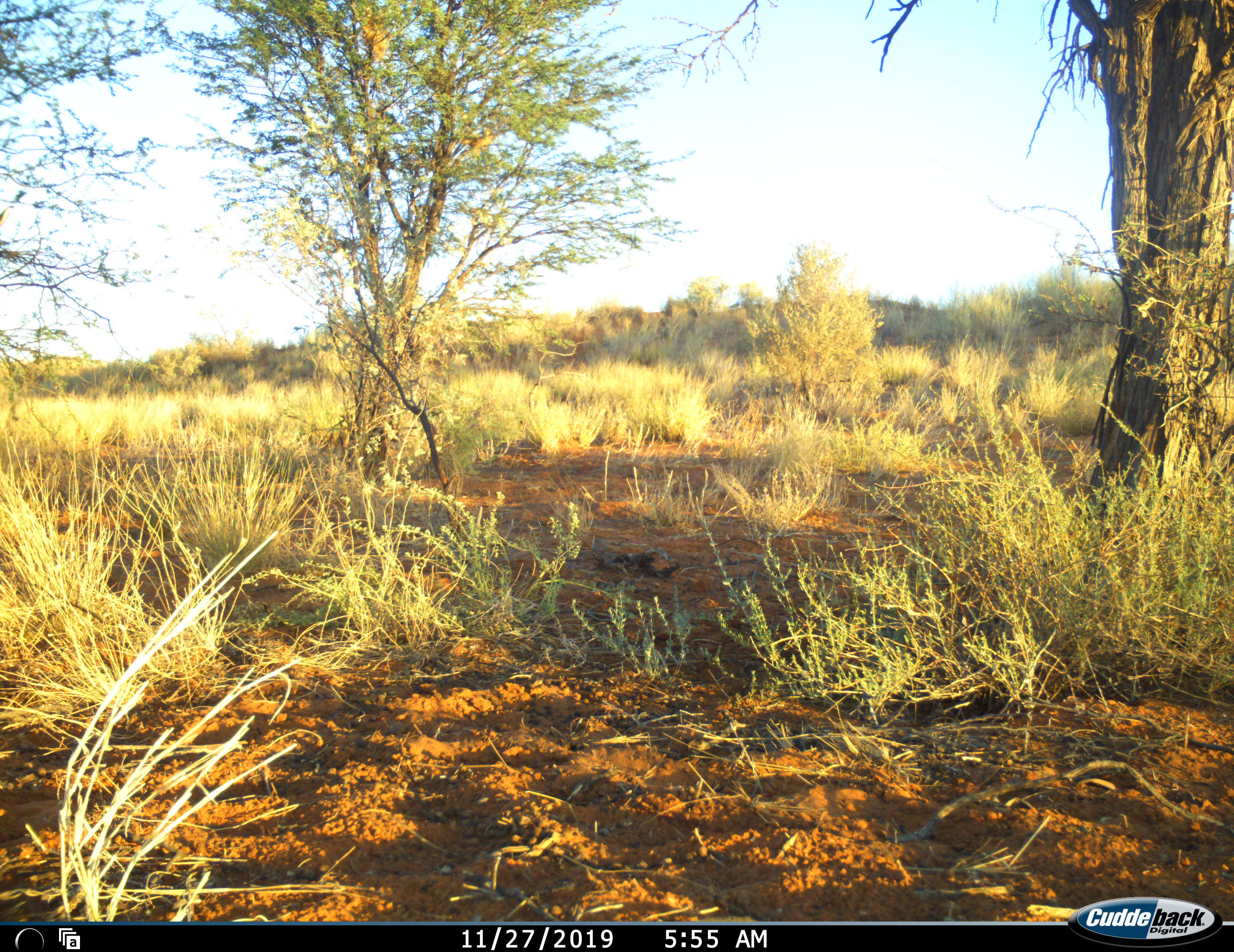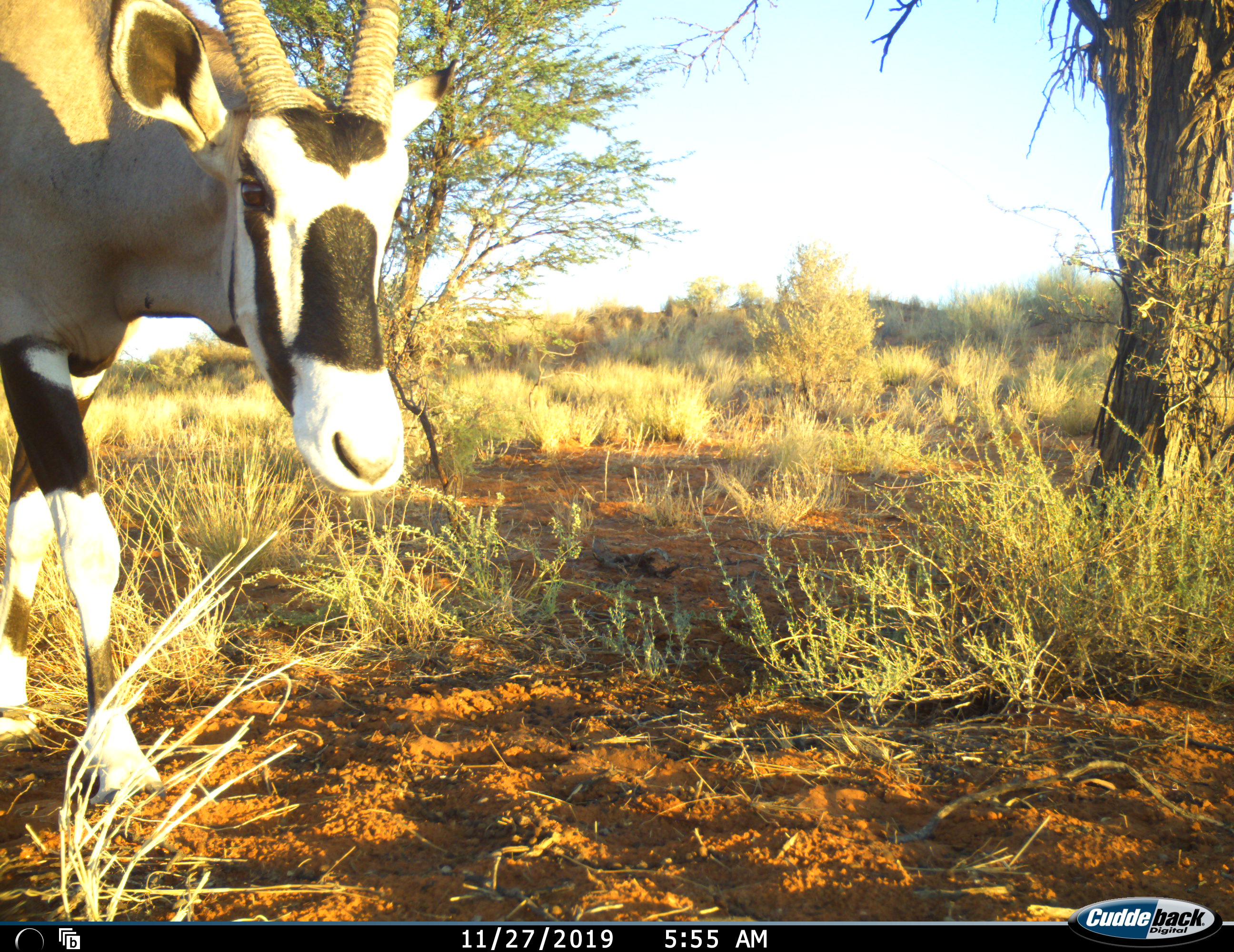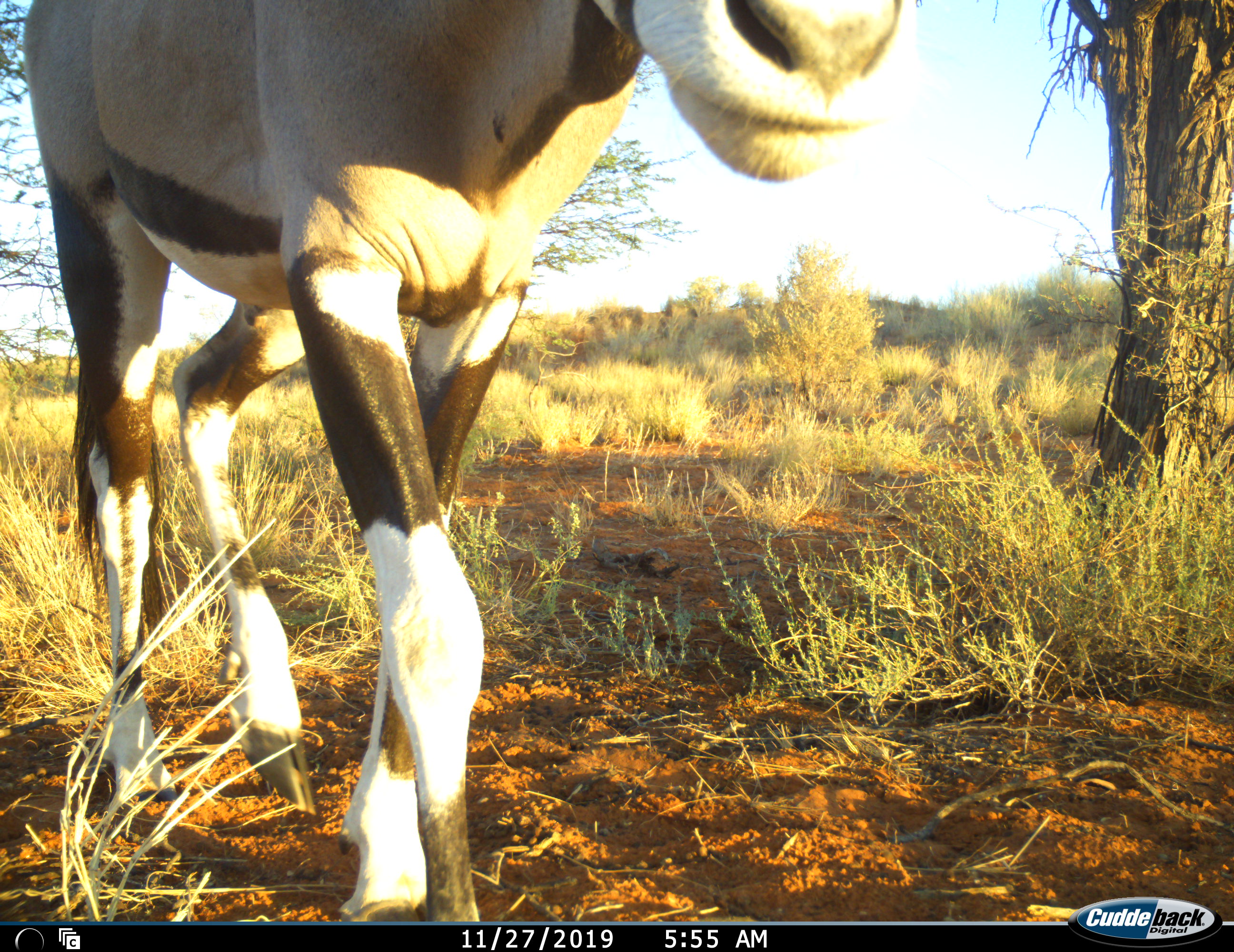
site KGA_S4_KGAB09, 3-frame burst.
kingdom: Animalia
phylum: Chordata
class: Mammalia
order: Artiodactyla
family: Bovidae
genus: Oryx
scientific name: Oryx gazella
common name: gemsbok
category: oryx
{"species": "oryx (gemsbok) (Oryx gazella)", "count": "1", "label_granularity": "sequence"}